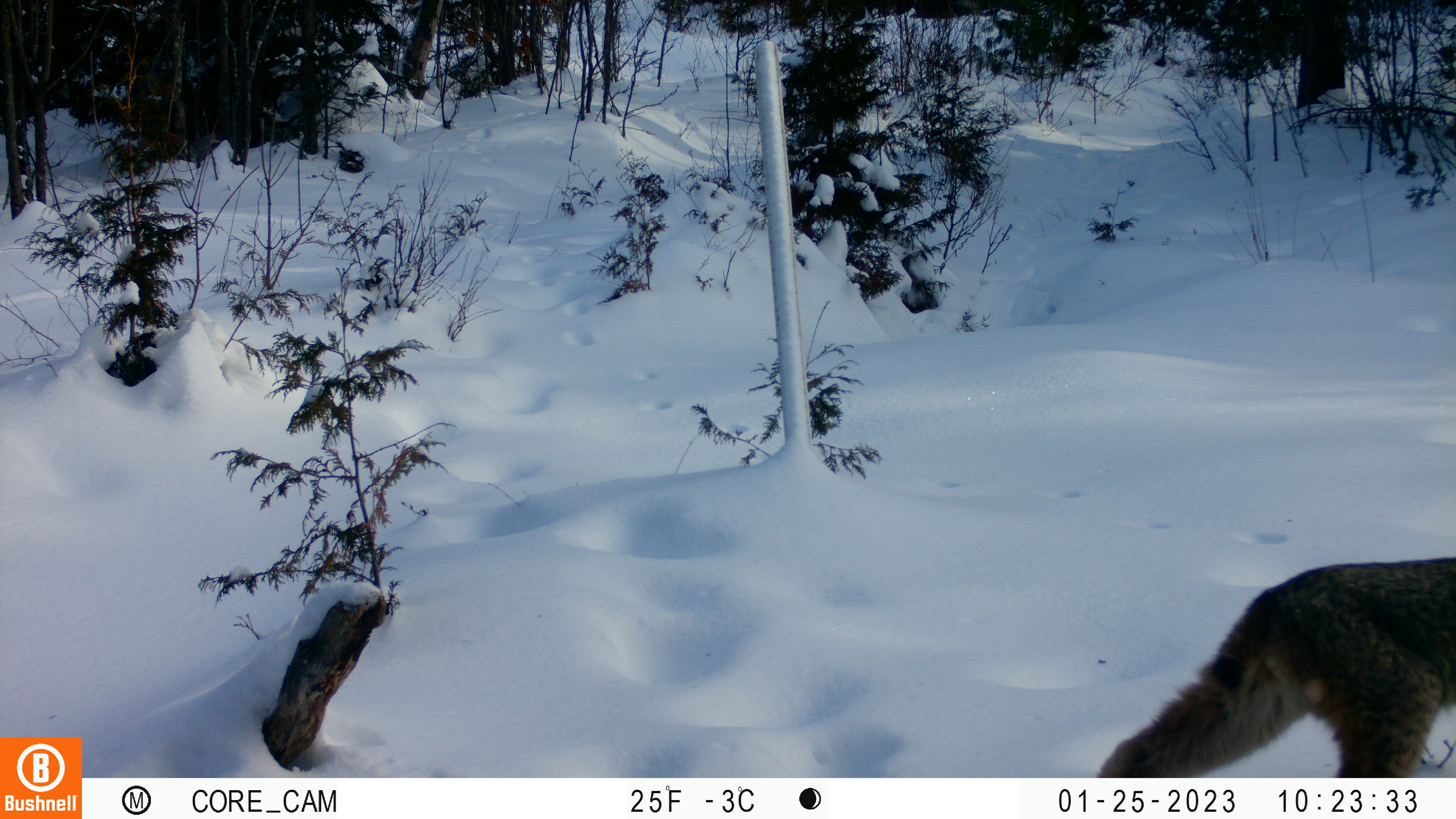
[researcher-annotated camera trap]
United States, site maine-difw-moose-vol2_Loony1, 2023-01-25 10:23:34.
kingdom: Animalia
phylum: Chordata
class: Mammalia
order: Carnivora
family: Felidae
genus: Lynx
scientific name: Lynx canadensis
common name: canada lynx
Canada lynx (Lynx canadensis).